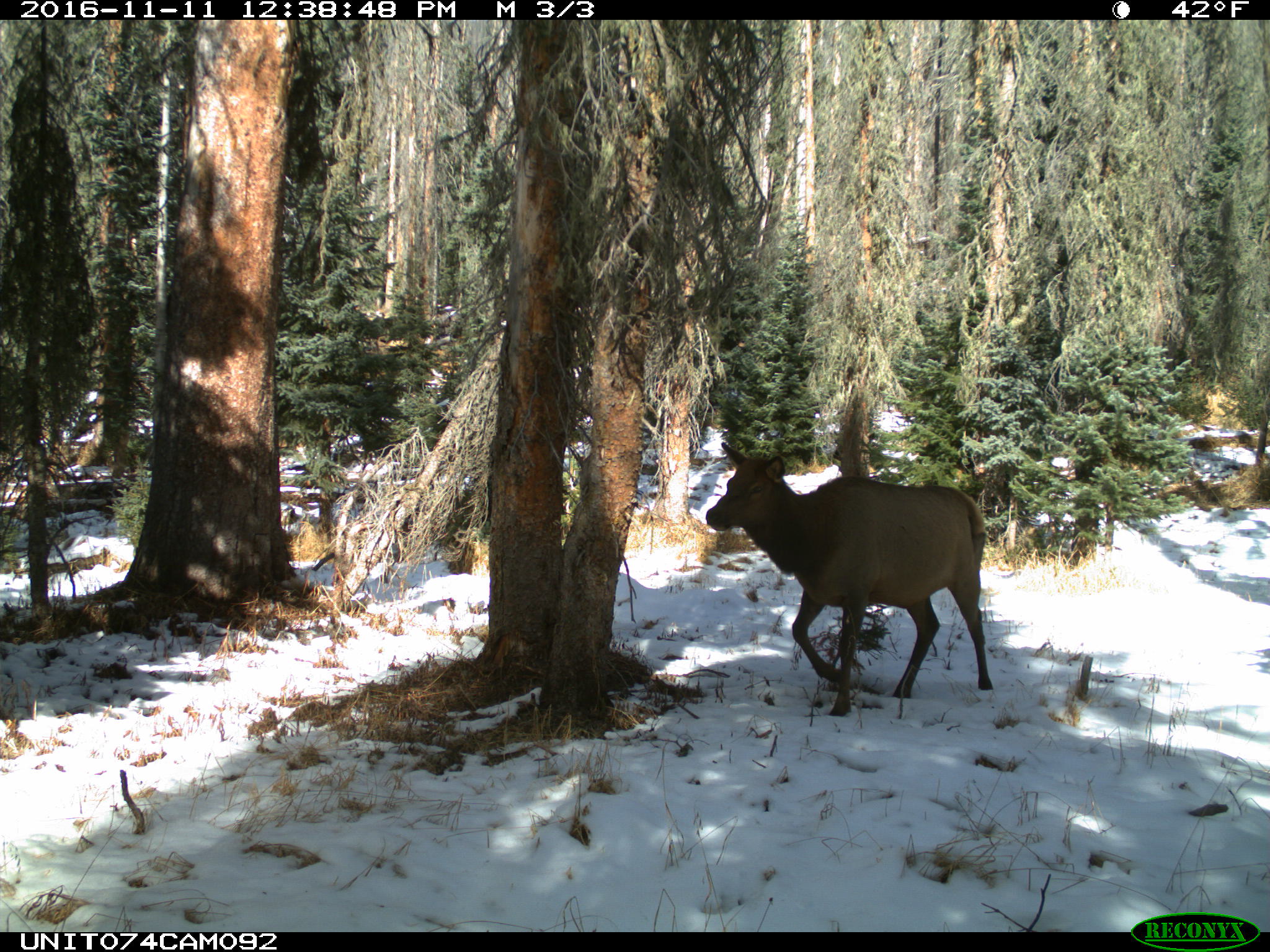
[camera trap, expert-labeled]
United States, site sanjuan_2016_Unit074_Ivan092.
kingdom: Animalia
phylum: Chordata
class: Mammalia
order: Artiodactyla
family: Cervidae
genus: Cervus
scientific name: Cervus elaphus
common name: red deer